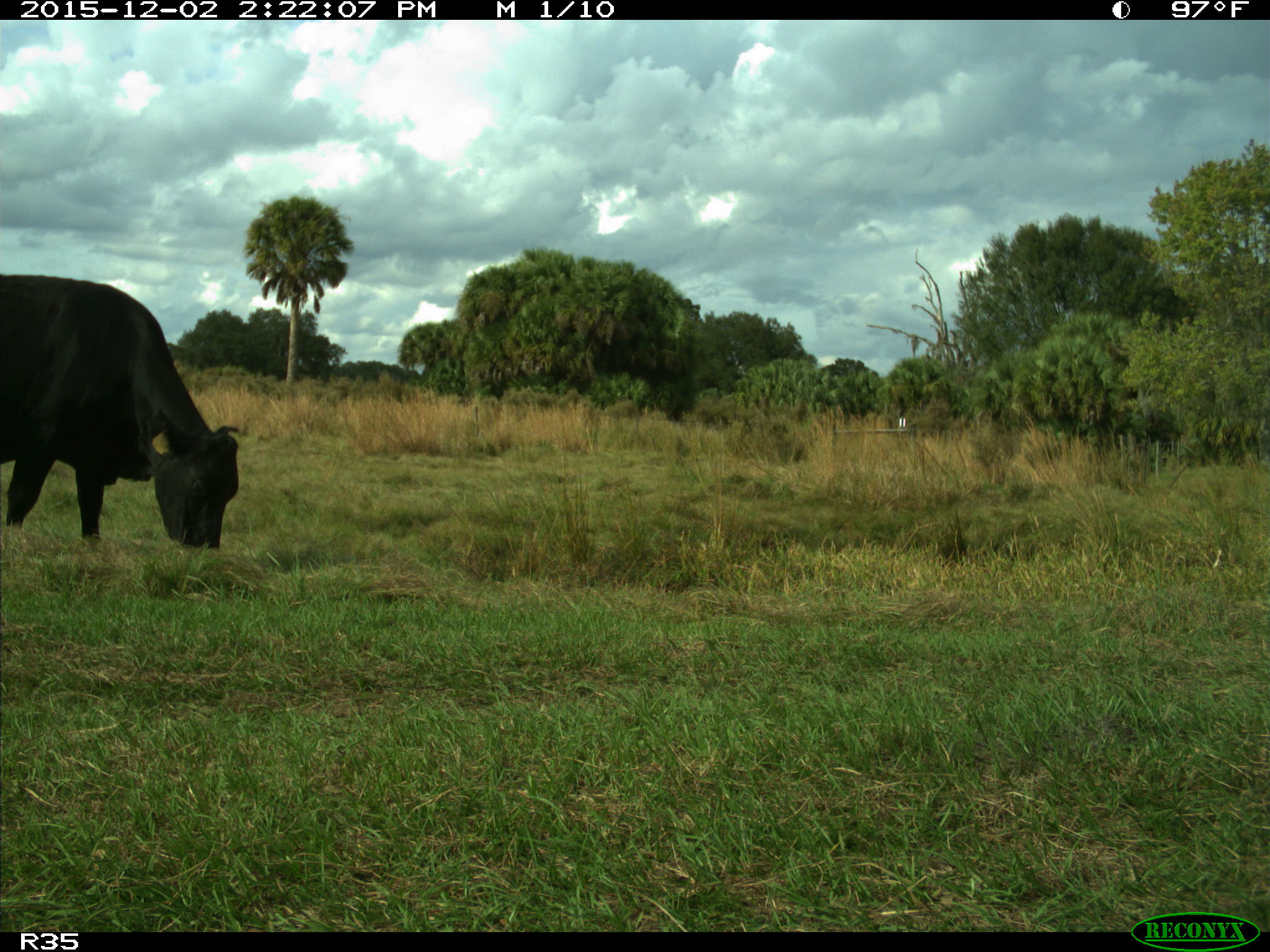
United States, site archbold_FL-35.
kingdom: Animalia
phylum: Chordata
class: Mammalia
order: Artiodactyla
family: Bovidae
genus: Bos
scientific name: Bos taurus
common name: domestic cow